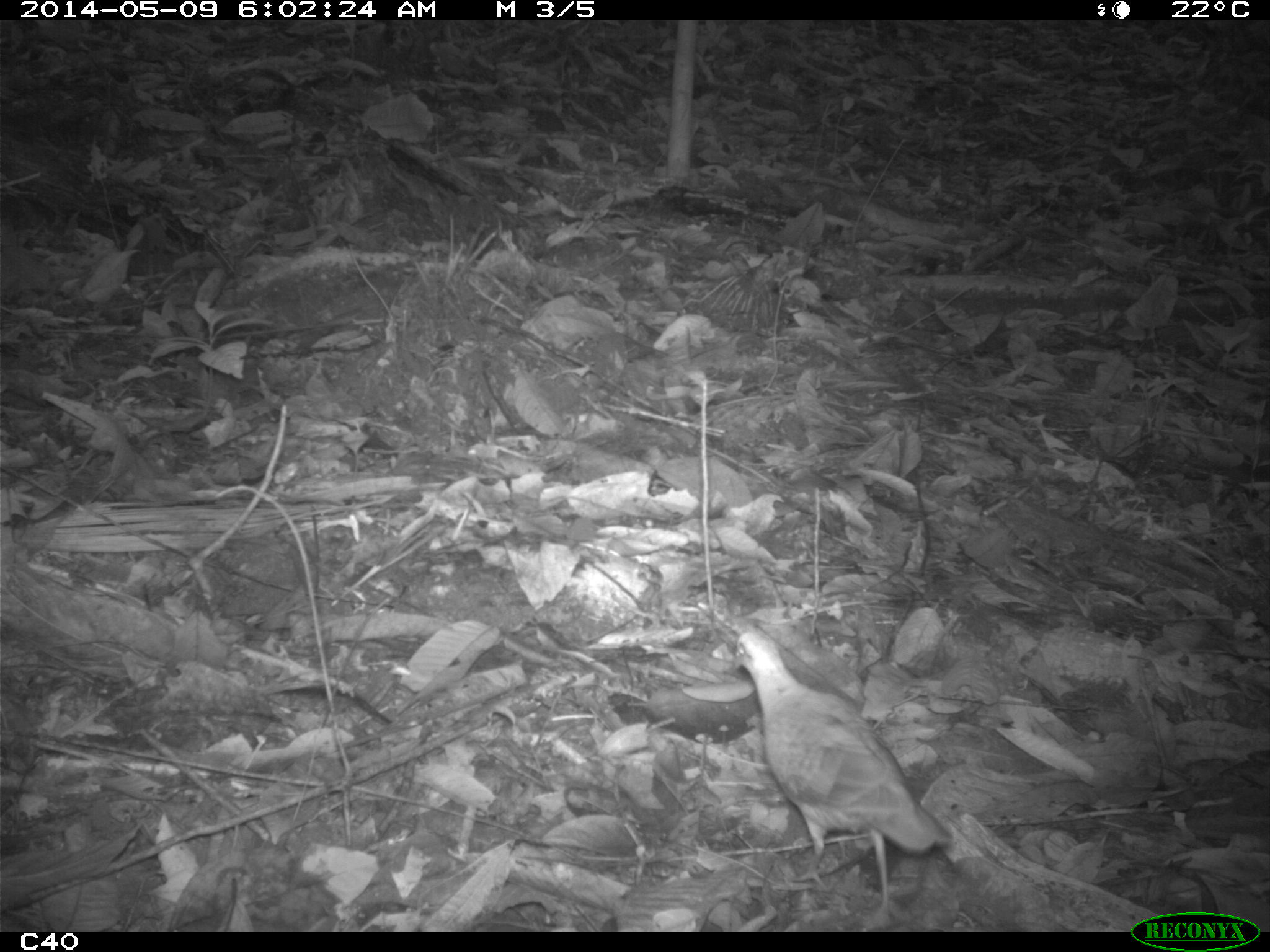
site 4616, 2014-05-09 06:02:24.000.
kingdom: Animalia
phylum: Chordata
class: Aves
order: Columbiformes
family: Columbidae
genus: Leptotila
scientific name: Leptotila rufaxilla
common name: gray-fronted dove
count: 1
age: adult